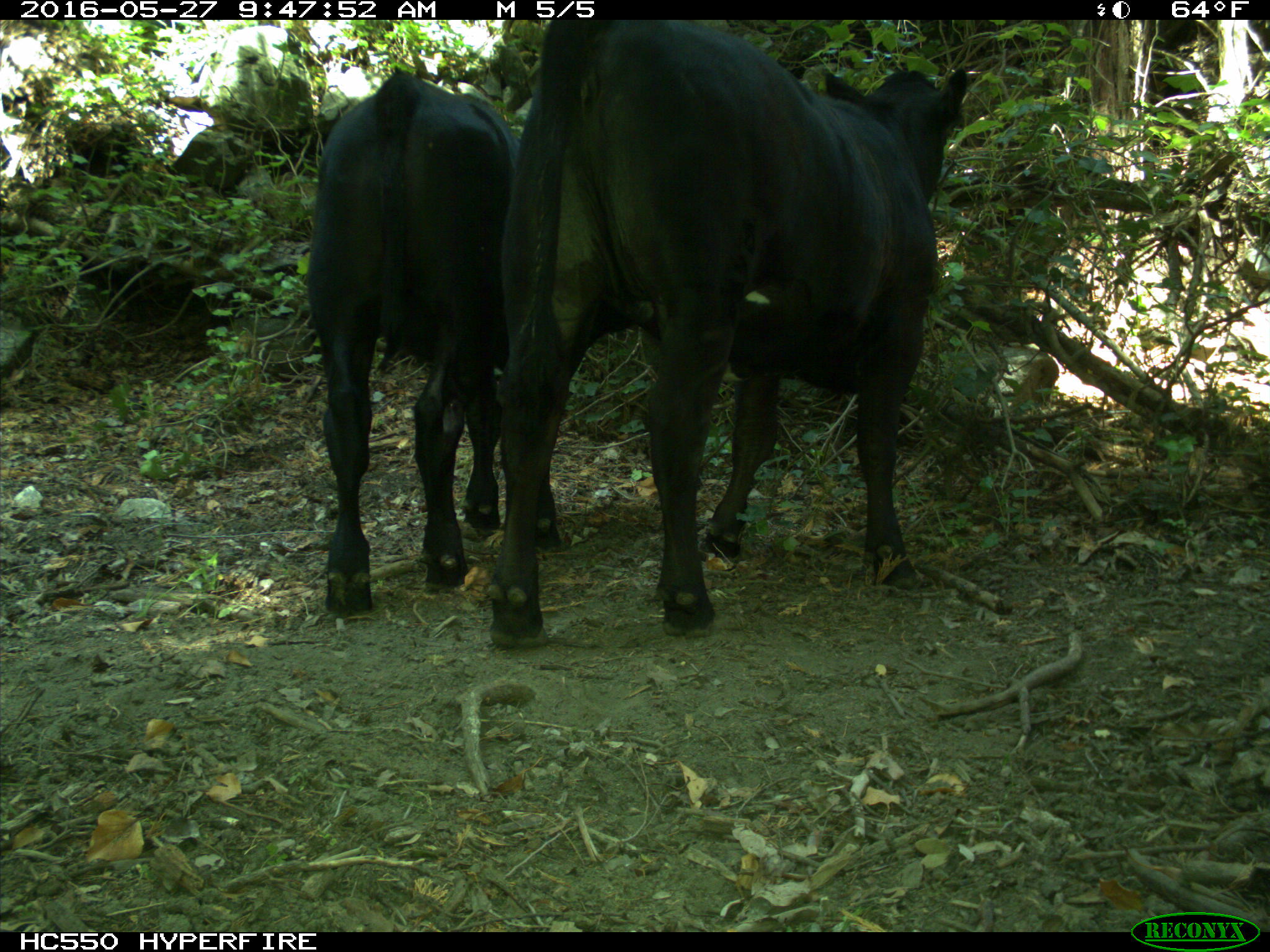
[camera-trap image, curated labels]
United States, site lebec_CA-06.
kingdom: Animalia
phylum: Chordata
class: Mammalia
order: Artiodactyla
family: Bovidae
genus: Bos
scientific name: Bos taurus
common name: domestic cow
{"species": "Bos taurus (domestic cow)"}